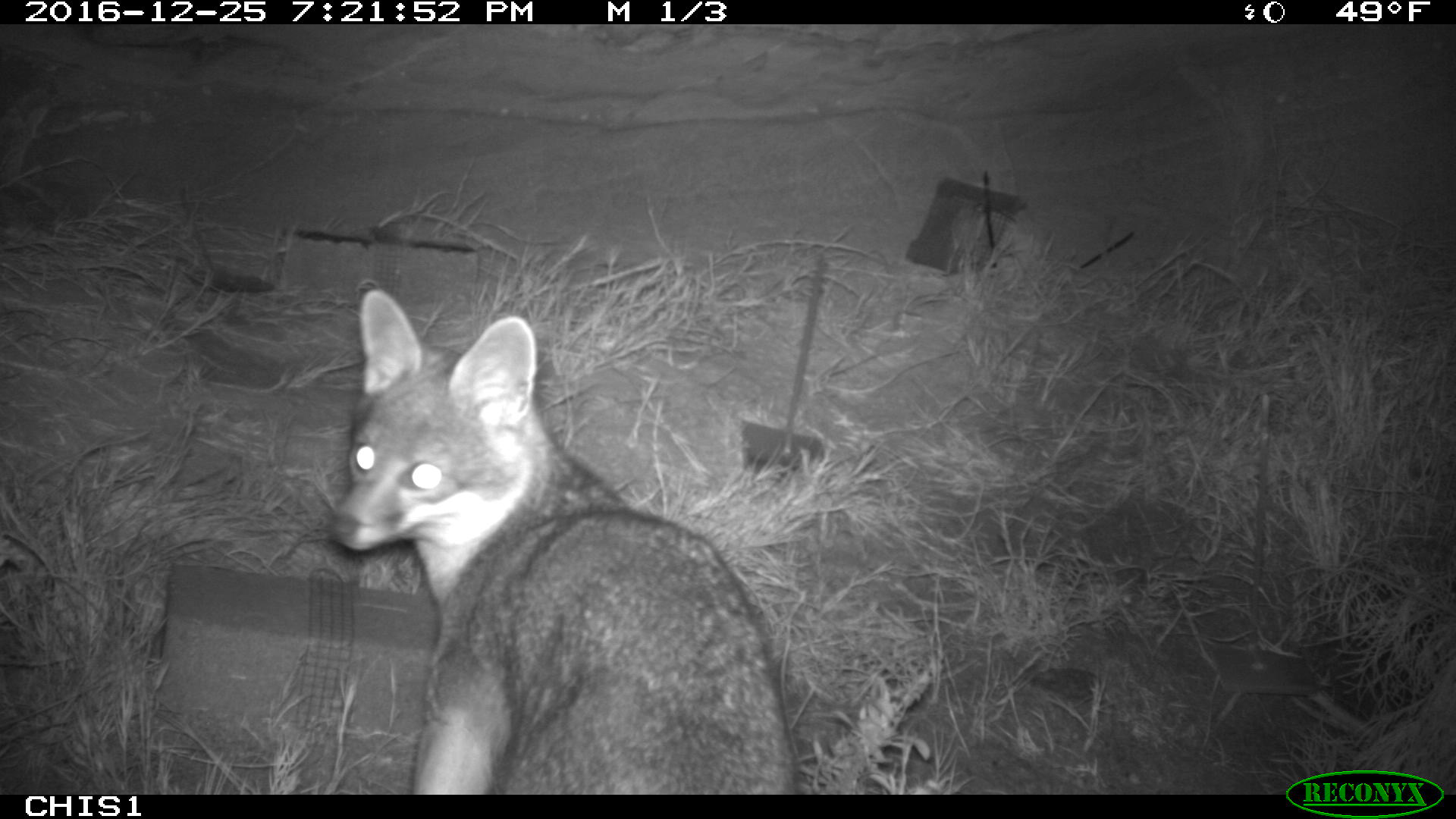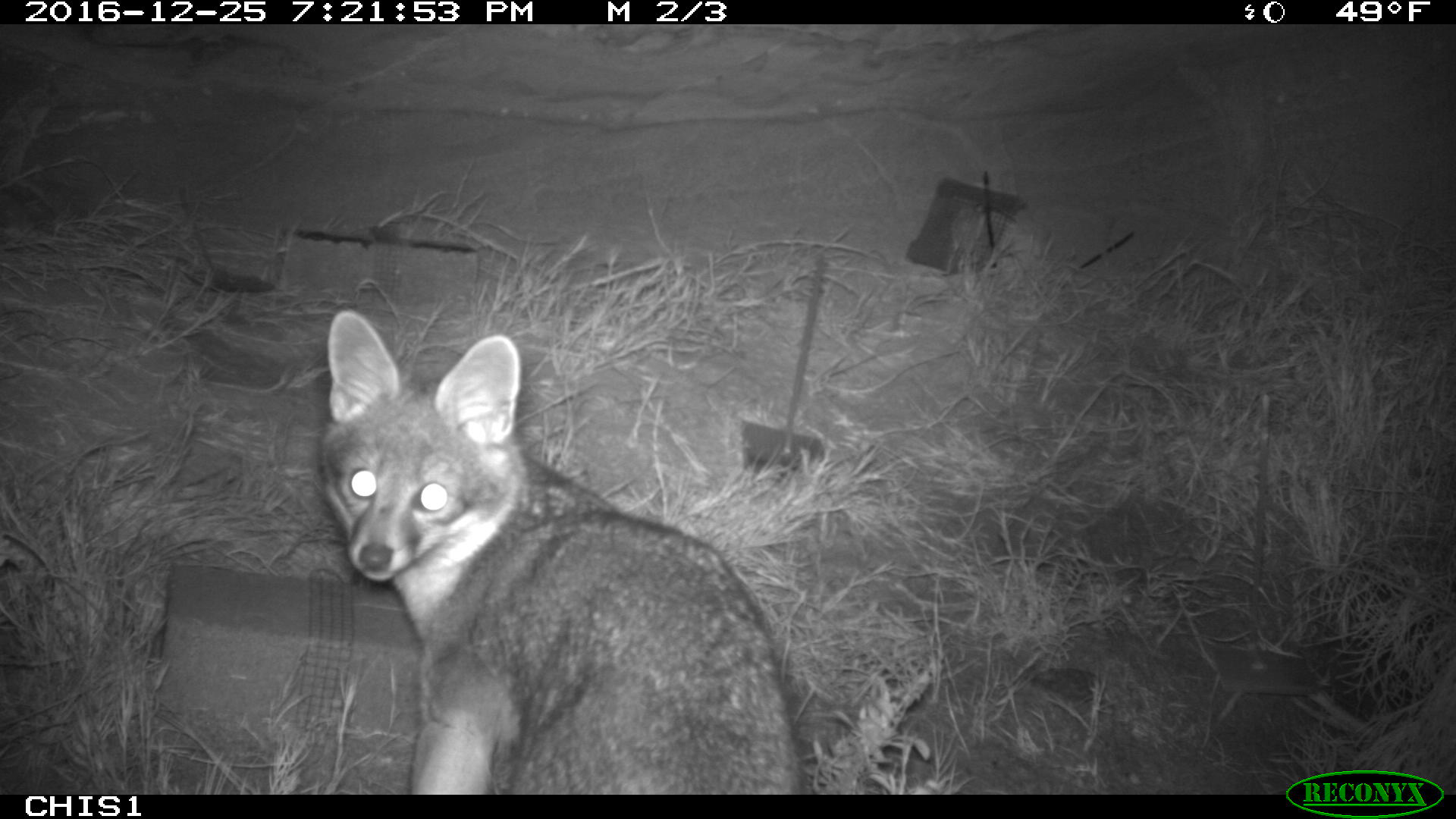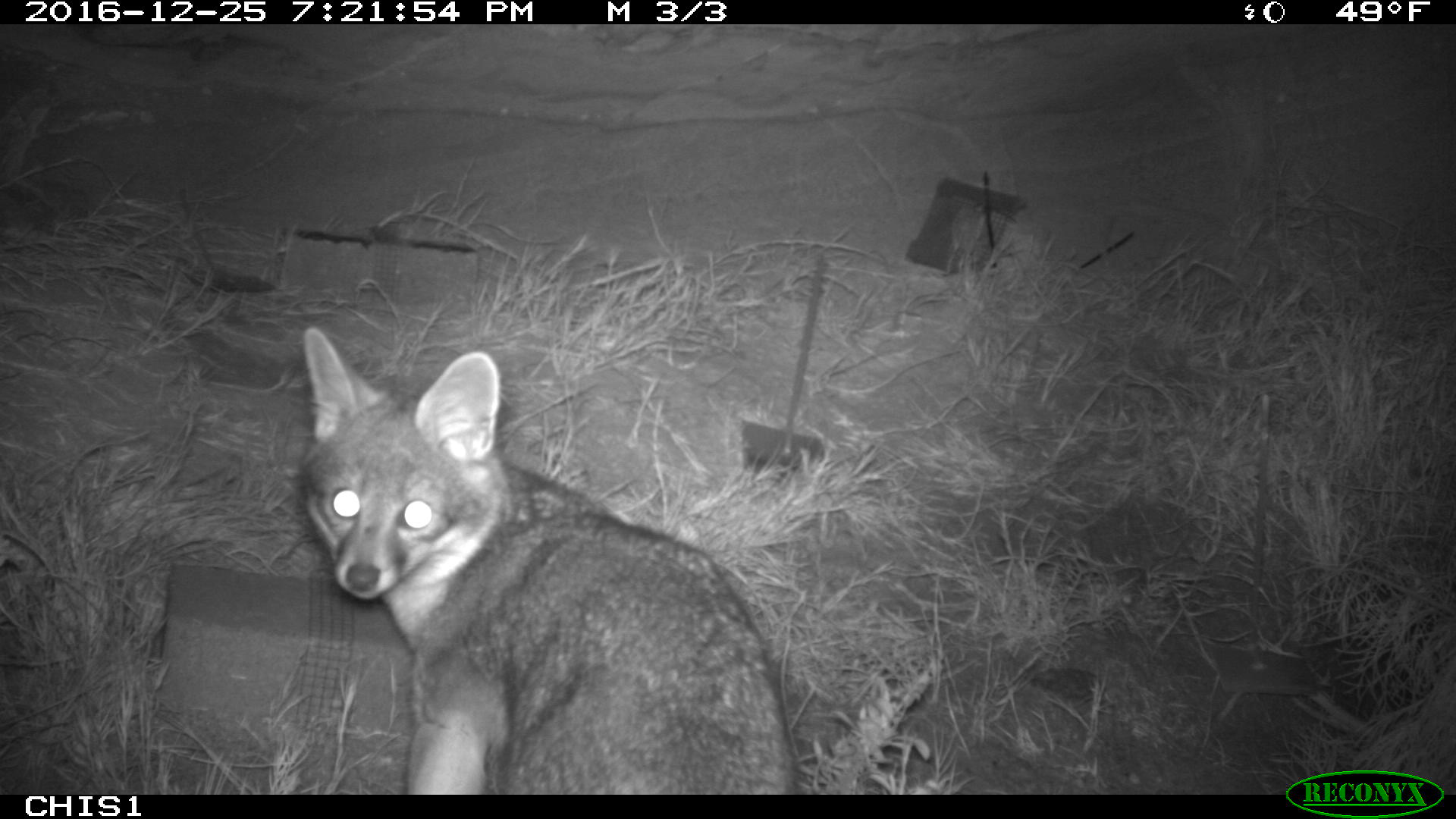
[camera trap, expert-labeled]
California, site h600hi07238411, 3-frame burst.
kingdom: Animalia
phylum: Chordata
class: Mammalia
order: Carnivora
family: Canidae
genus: Urocyon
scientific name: Urocyon littoralis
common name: island fox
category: fox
Fox (island fox) (Urocyon littoralis).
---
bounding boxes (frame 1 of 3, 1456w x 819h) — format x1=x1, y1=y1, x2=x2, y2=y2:
fox: x1=326, y1=285, x2=799, y2=792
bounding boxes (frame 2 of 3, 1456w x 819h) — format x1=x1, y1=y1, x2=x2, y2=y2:
fox: x1=318, y1=308, x2=808, y2=793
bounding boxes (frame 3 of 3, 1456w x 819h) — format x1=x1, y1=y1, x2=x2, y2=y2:
fox: x1=300, y1=326, x2=798, y2=795